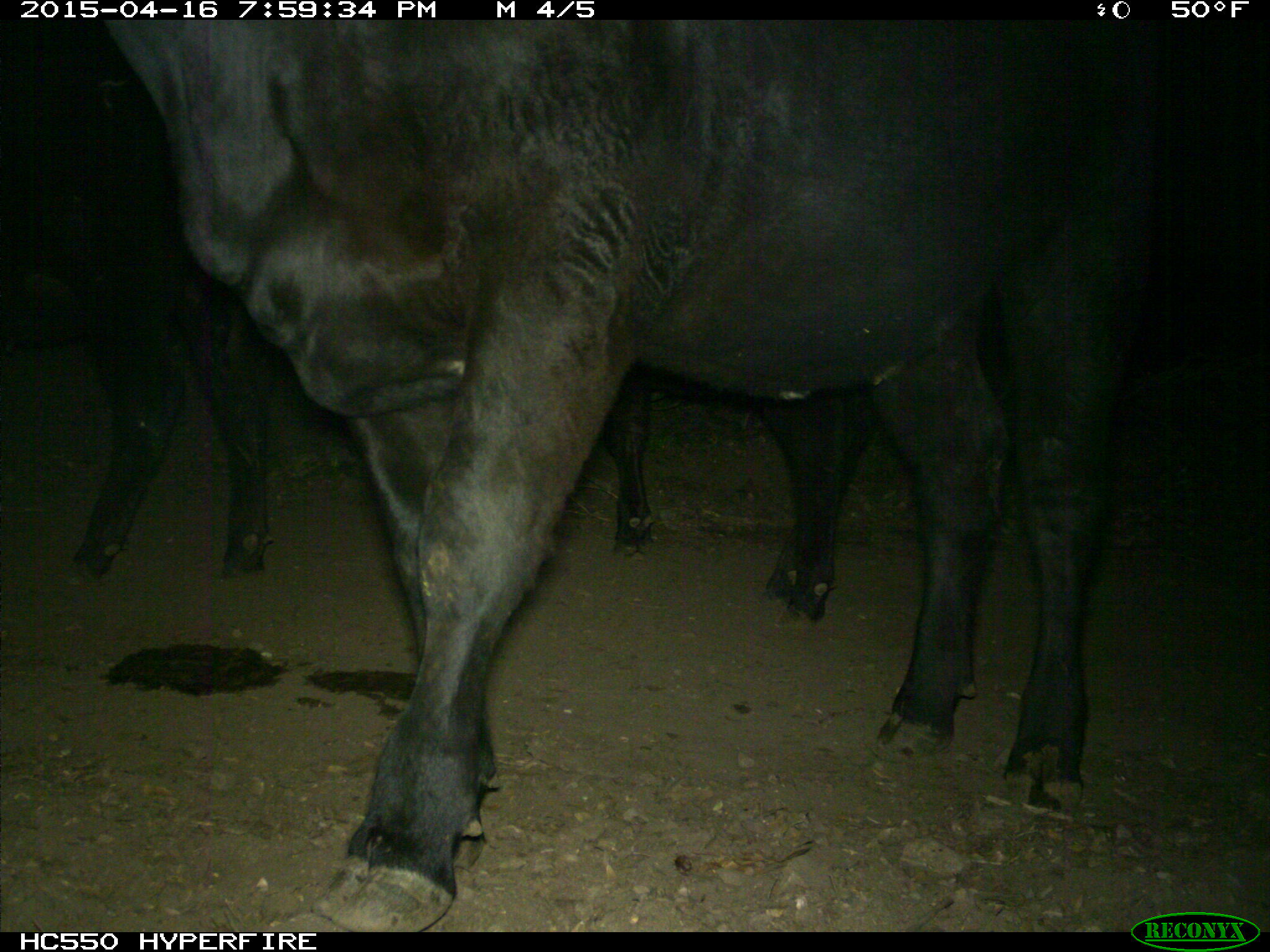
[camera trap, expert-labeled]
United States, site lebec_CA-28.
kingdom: Animalia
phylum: Chordata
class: Mammalia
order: Artiodactyla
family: Bovidae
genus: Bos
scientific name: Bos taurus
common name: domestic cow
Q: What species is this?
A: Bos taurus (domestic cow).